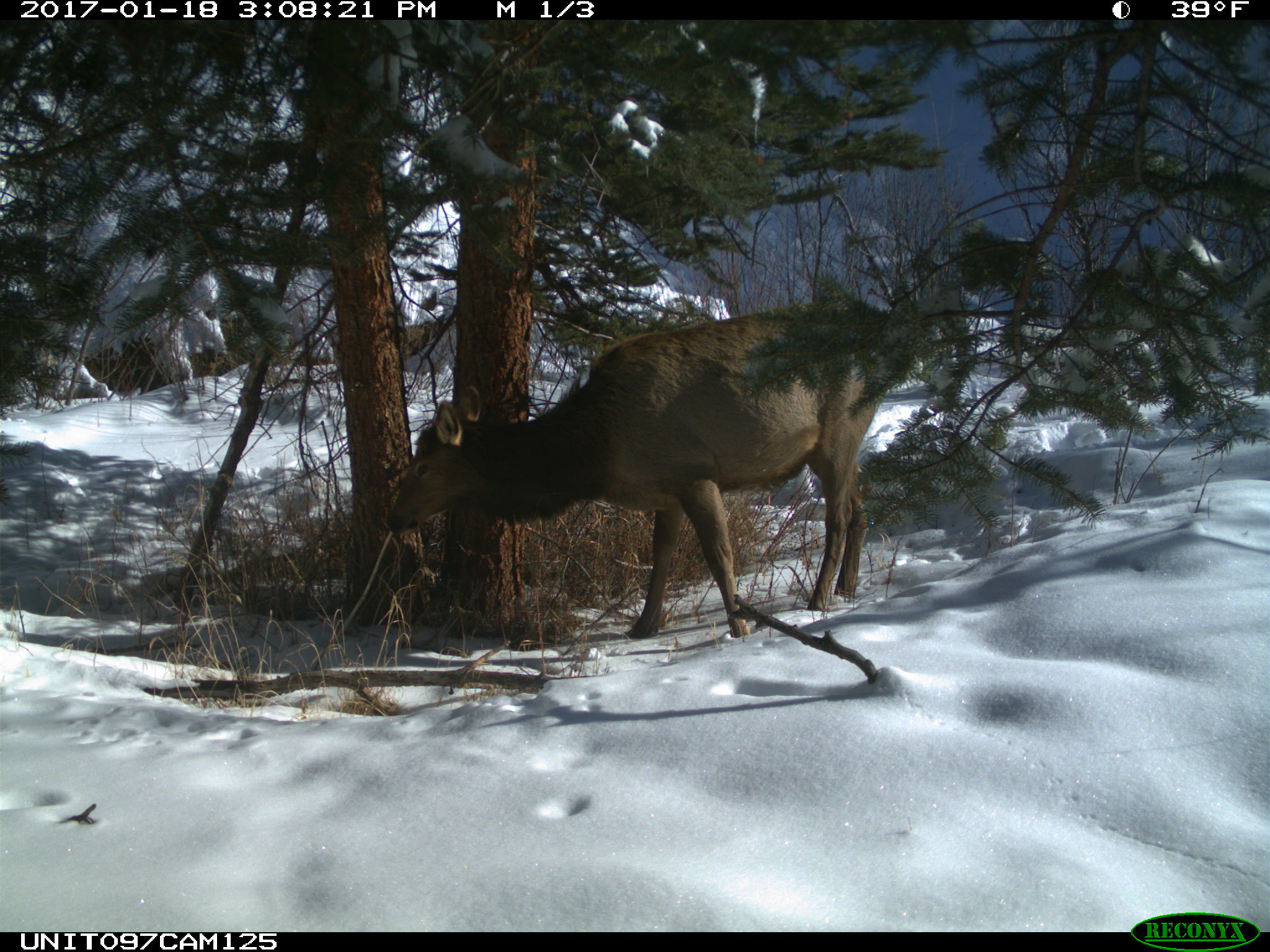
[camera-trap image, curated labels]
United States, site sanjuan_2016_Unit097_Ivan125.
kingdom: Animalia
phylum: Chordata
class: Mammalia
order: Artiodactyla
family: Cervidae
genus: Cervus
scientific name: Cervus elaphus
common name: red deer